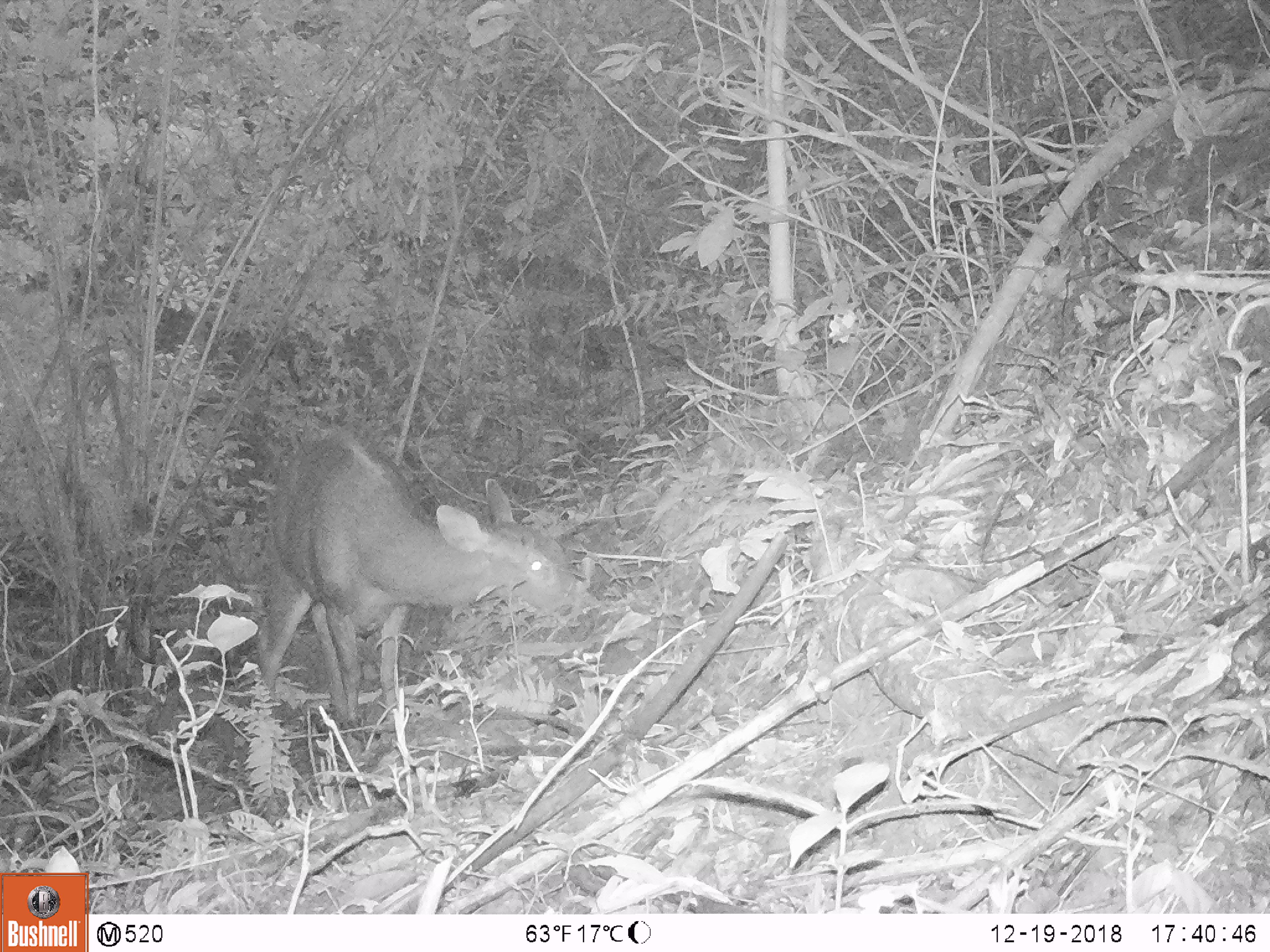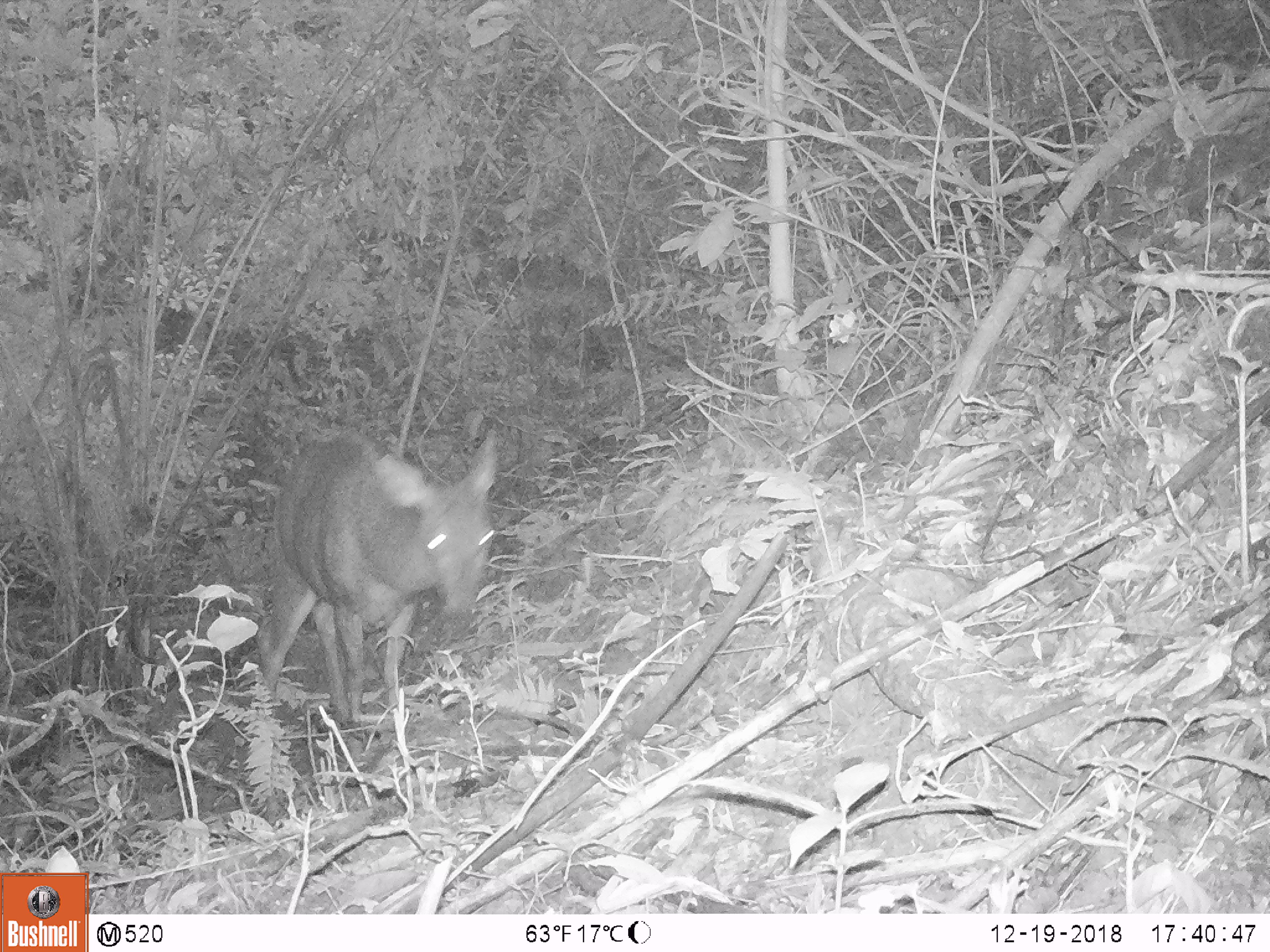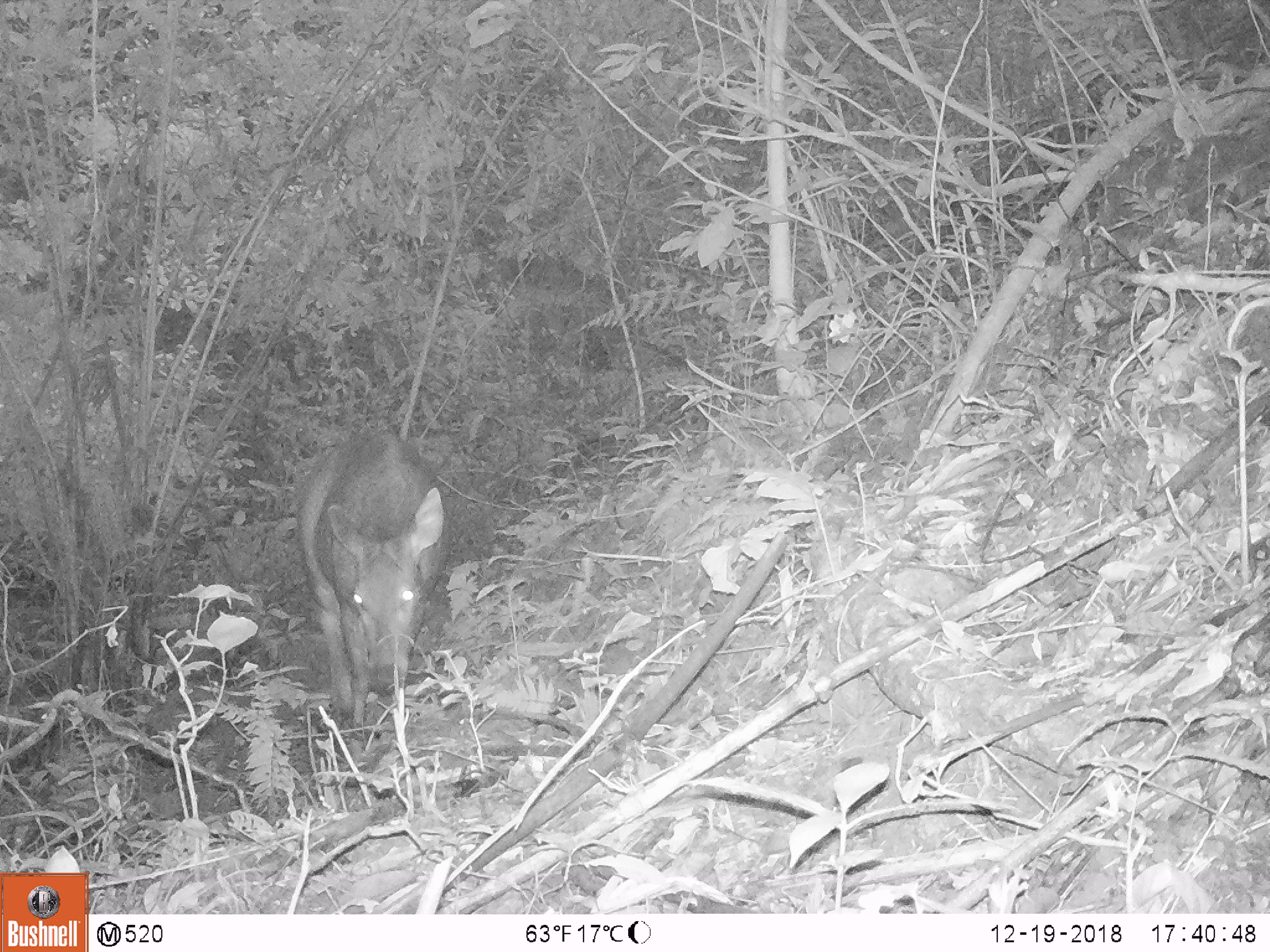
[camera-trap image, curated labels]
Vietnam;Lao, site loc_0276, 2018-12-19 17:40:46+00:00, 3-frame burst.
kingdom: Animalia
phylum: Chordata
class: Mammalia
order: Artiodactyla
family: Cervidae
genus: Rusa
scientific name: Rusa unicolor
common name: sambar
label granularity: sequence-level